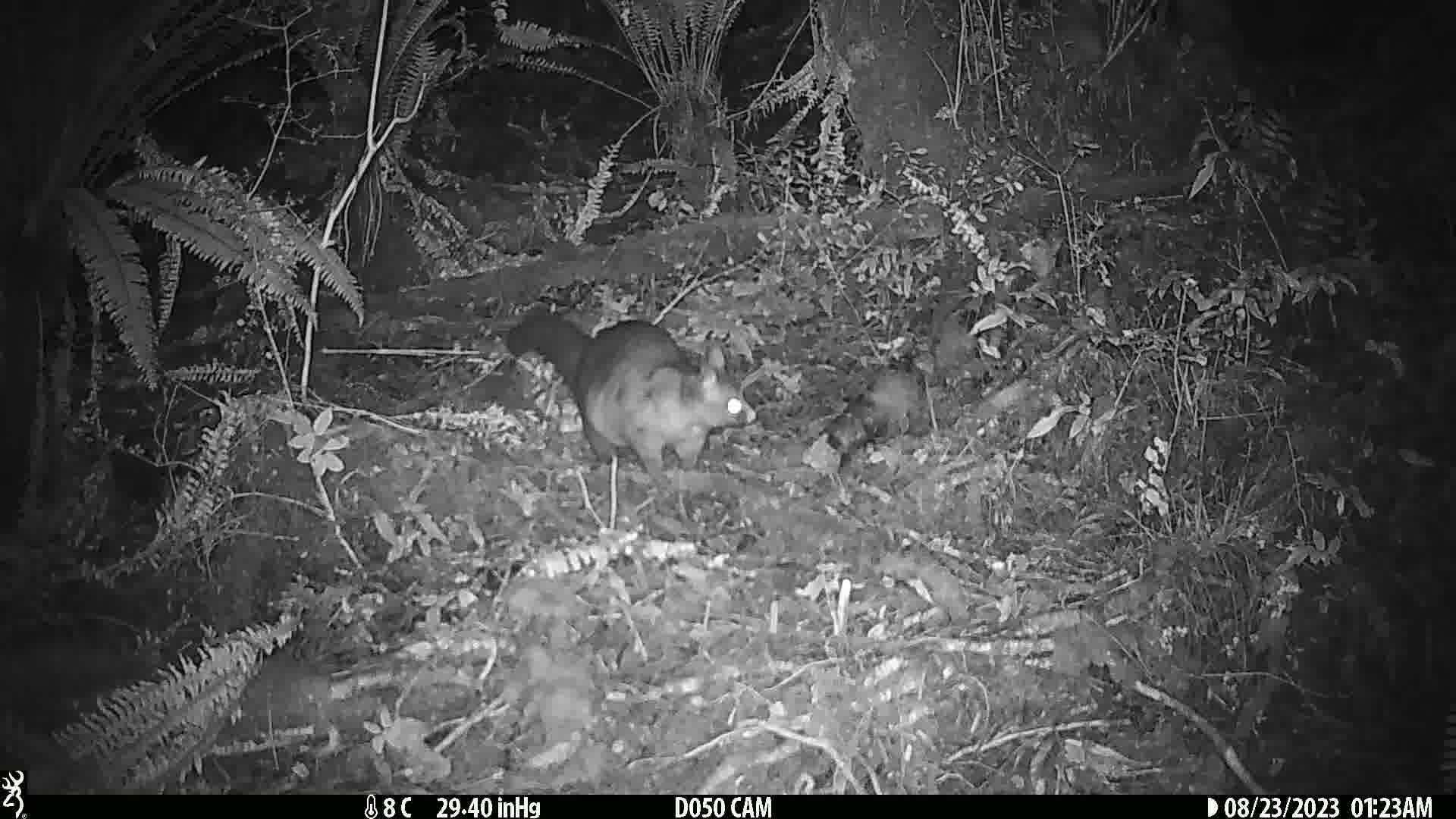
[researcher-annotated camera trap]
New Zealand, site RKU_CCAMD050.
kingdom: Animalia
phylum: Chordata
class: Mammalia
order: Diprotodontia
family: Phalangeridae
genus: Trichosurus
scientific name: Trichosurus vulpecula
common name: common brushtail possum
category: possum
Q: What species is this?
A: Possum (common brushtail possum) (Trichosurus vulpecula).